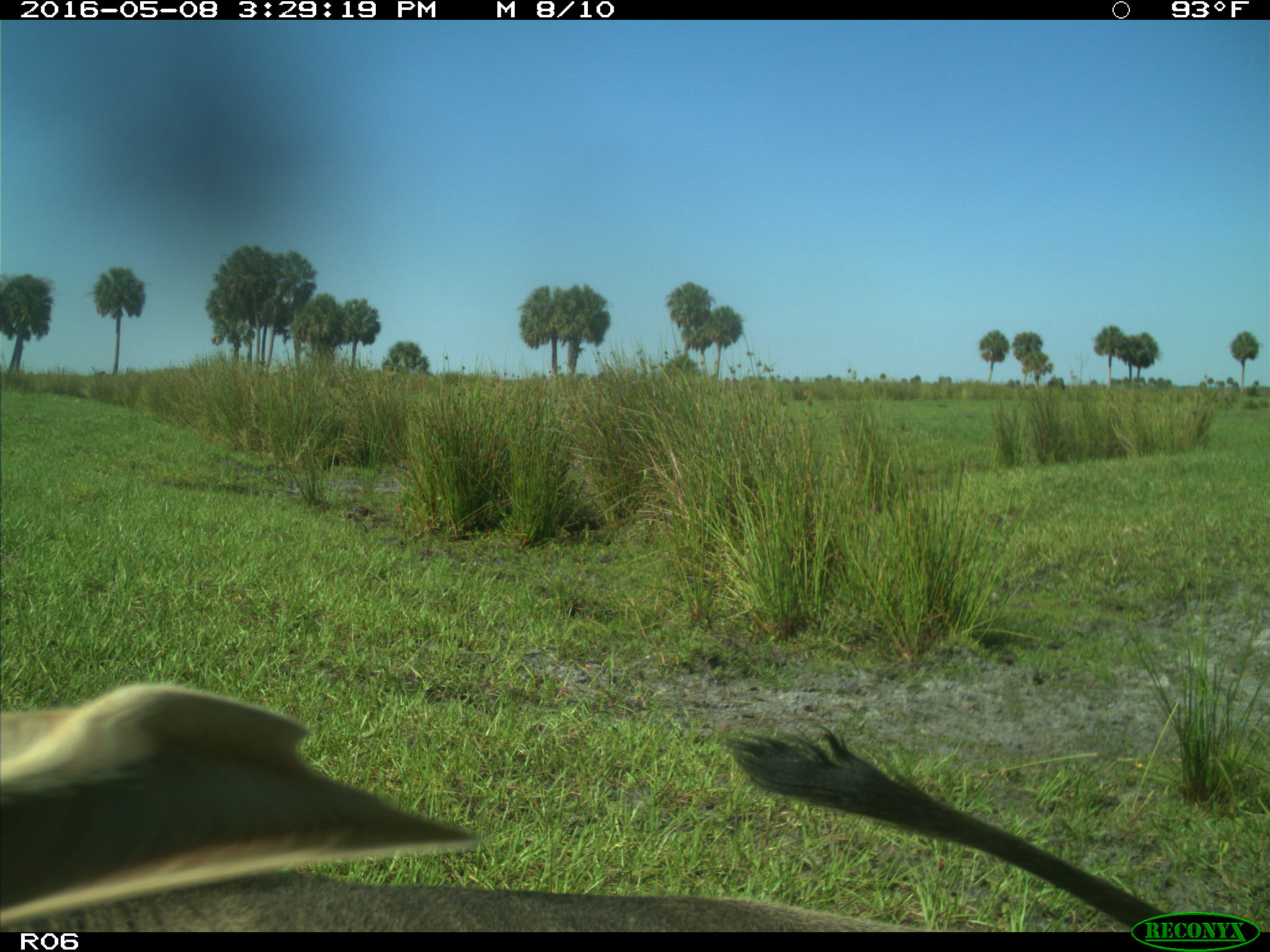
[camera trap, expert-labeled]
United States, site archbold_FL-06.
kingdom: Animalia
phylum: Chordata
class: Mammalia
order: Artiodactyla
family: Bovidae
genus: Bos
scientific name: Bos taurus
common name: domestic cow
Bos taurus (domestic cow).